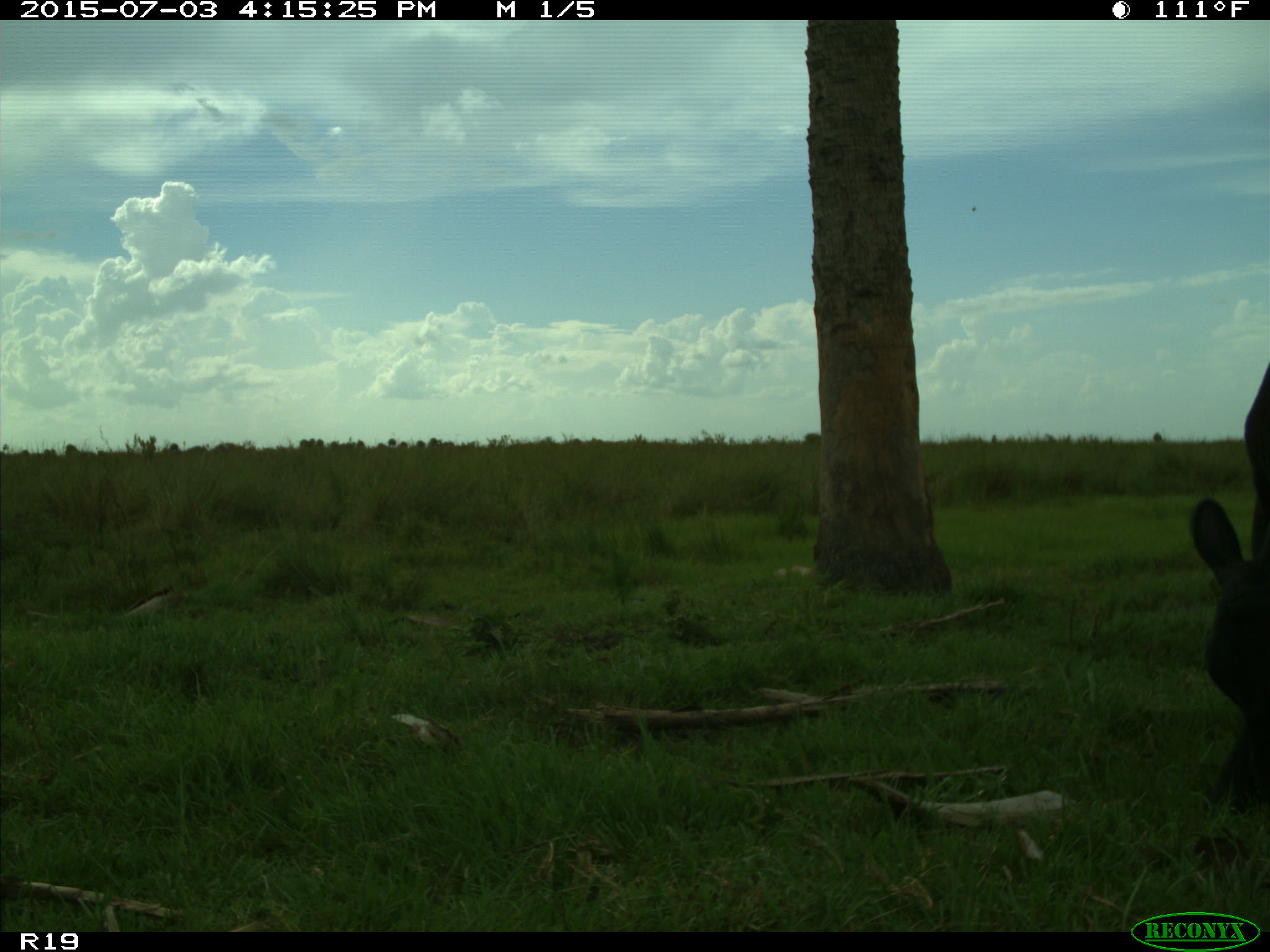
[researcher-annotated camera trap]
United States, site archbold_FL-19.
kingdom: Animalia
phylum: Chordata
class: Mammalia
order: Artiodactyla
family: Bovidae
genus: Bos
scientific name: Bos taurus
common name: domestic cow